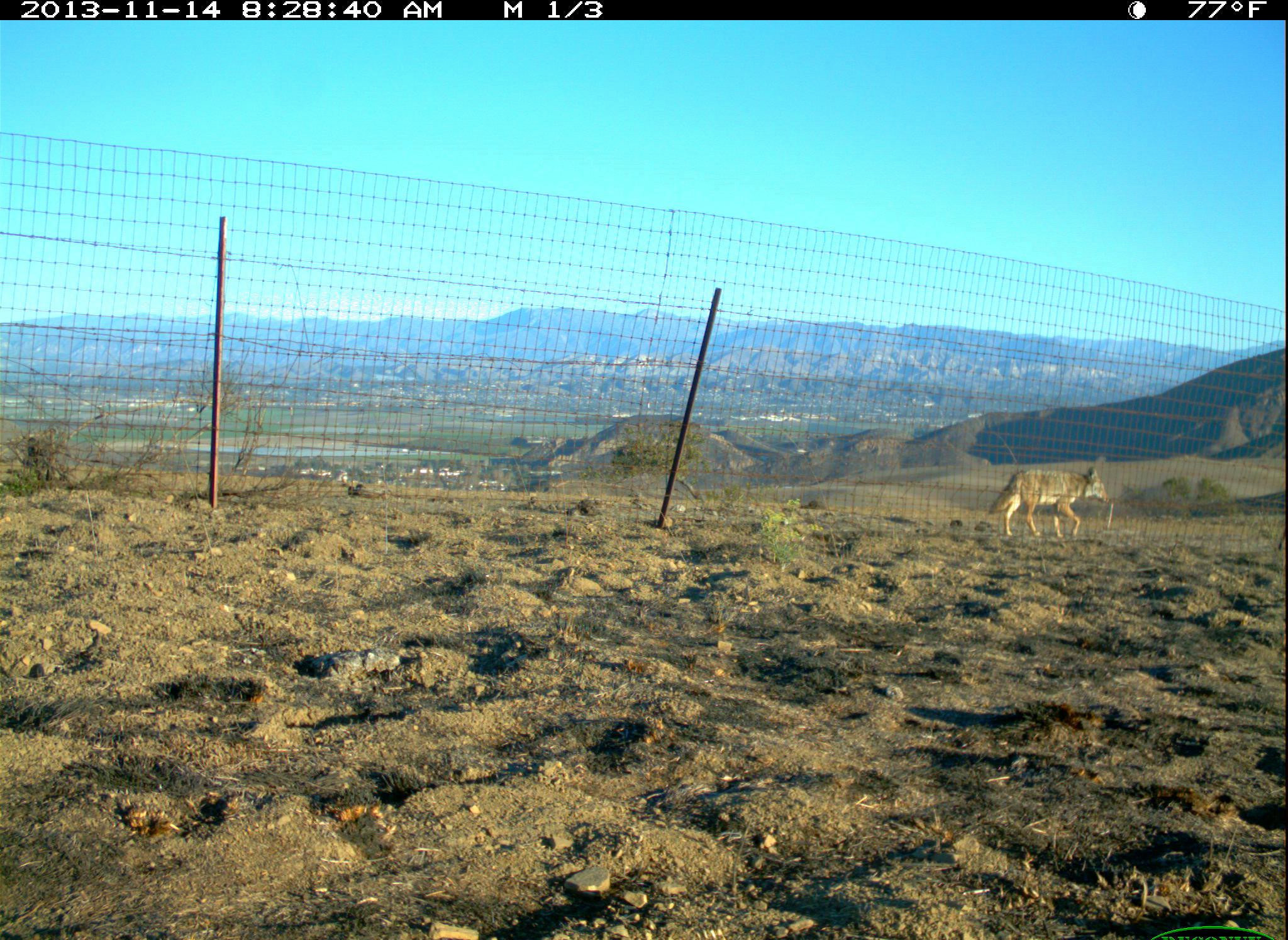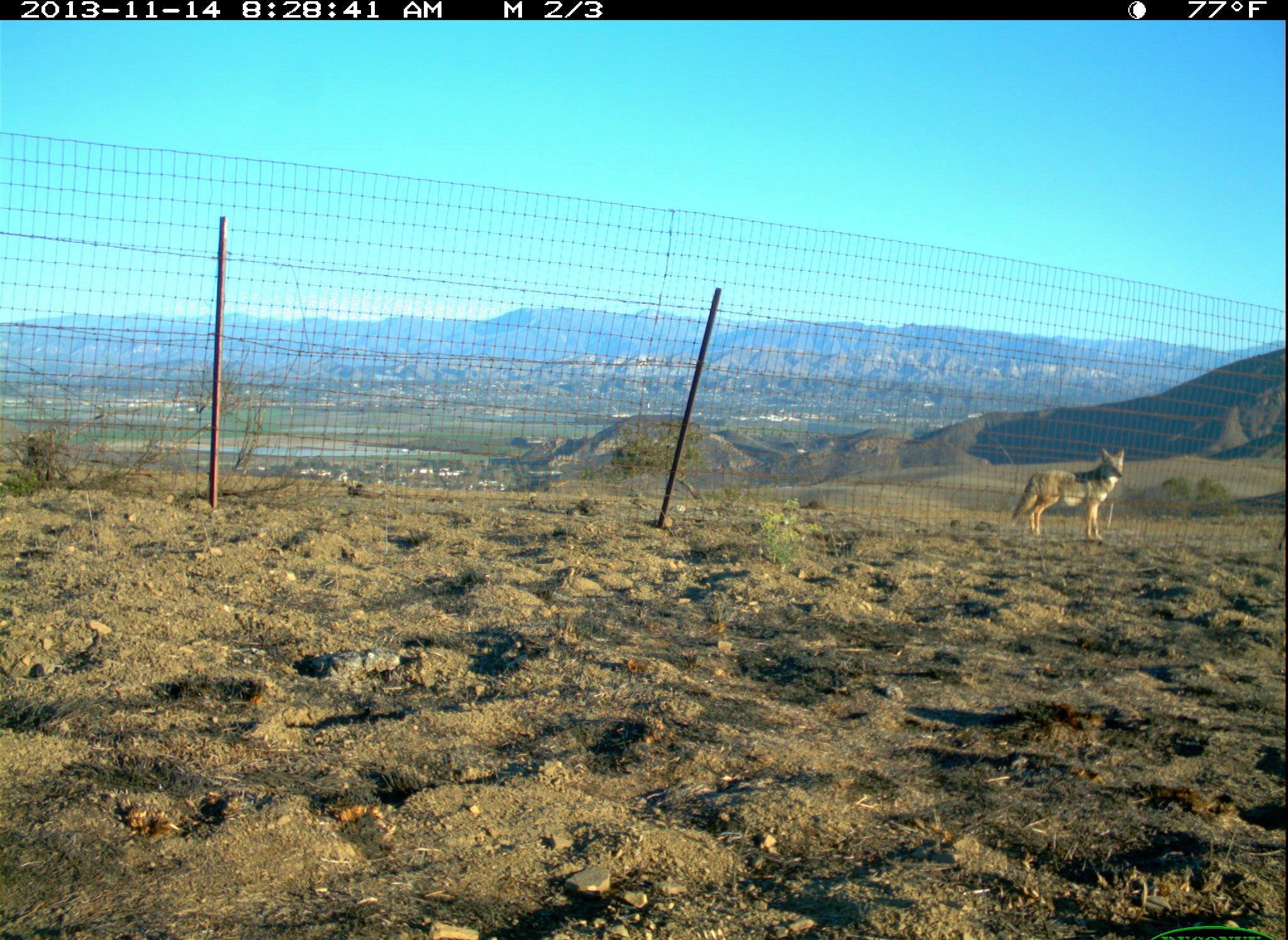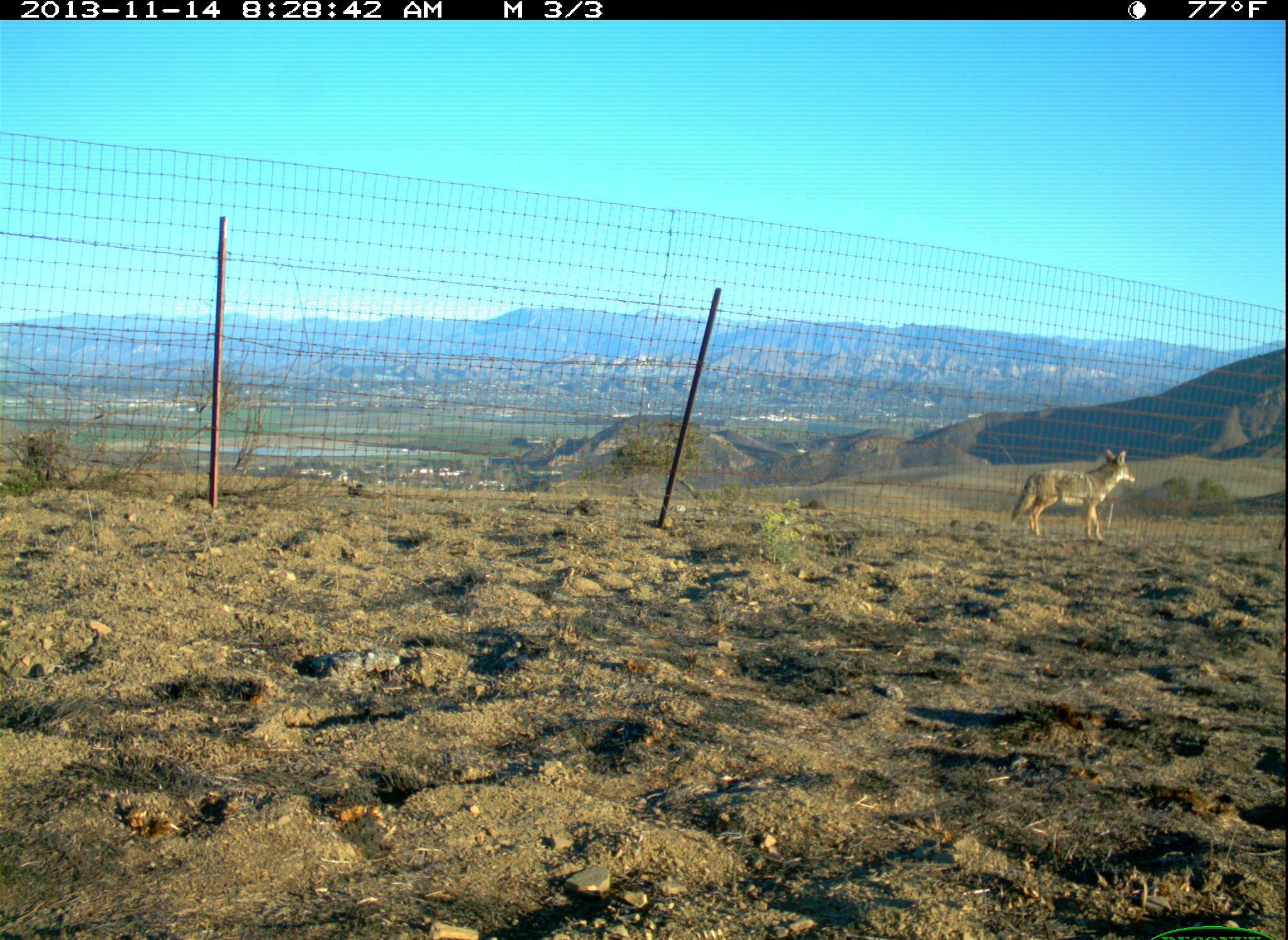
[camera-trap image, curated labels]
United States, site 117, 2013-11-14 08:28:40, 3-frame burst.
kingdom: Animalia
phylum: Chordata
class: Mammalia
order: Carnivora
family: Canidae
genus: Canis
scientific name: Canis latrans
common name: coyote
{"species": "coyote (Canis latrans)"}